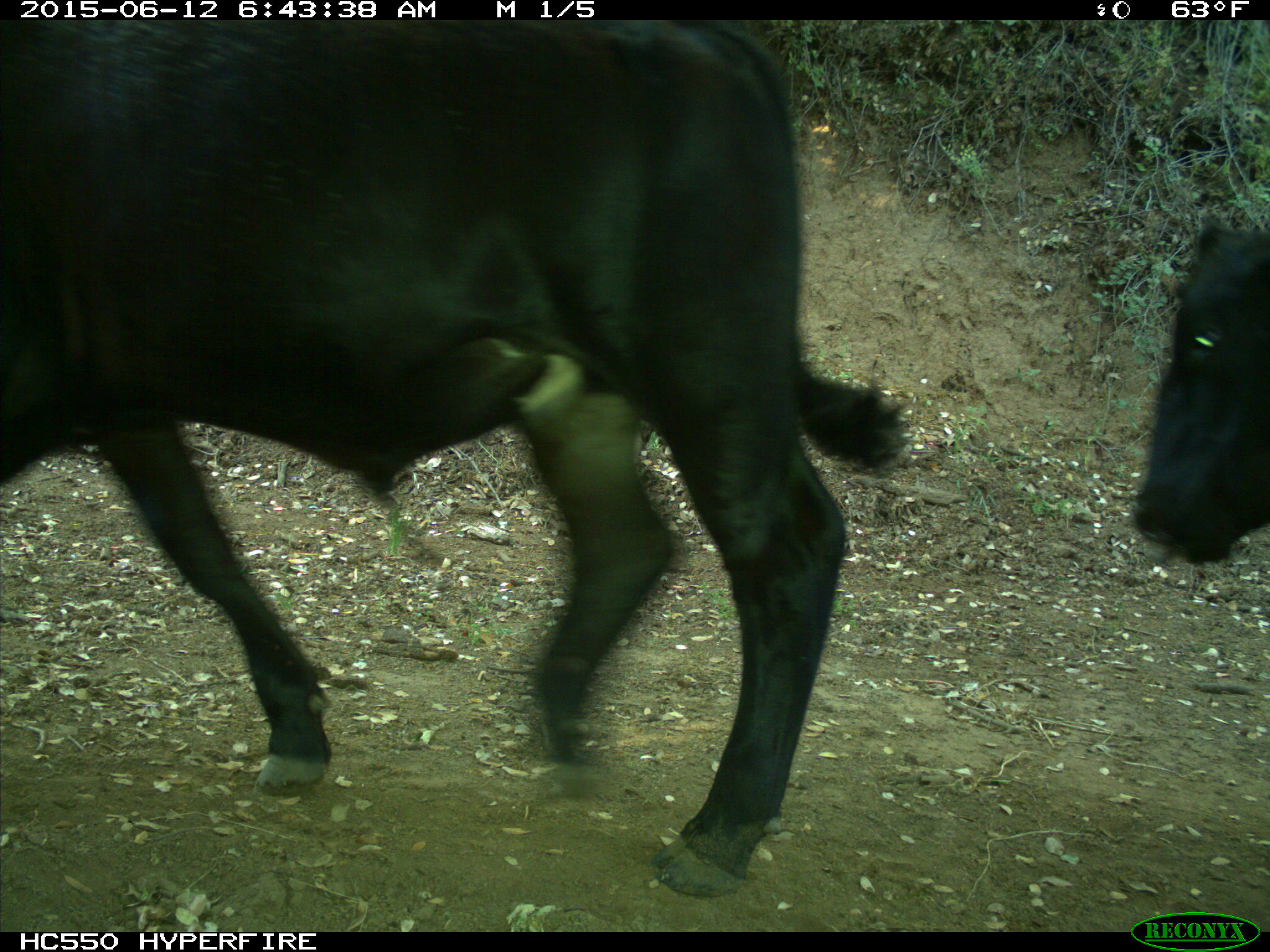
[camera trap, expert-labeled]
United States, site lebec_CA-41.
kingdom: Animalia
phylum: Chordata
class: Mammalia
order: Artiodactyla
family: Bovidae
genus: Bos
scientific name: Bos taurus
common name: domestic cow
Bos taurus (domestic cow).